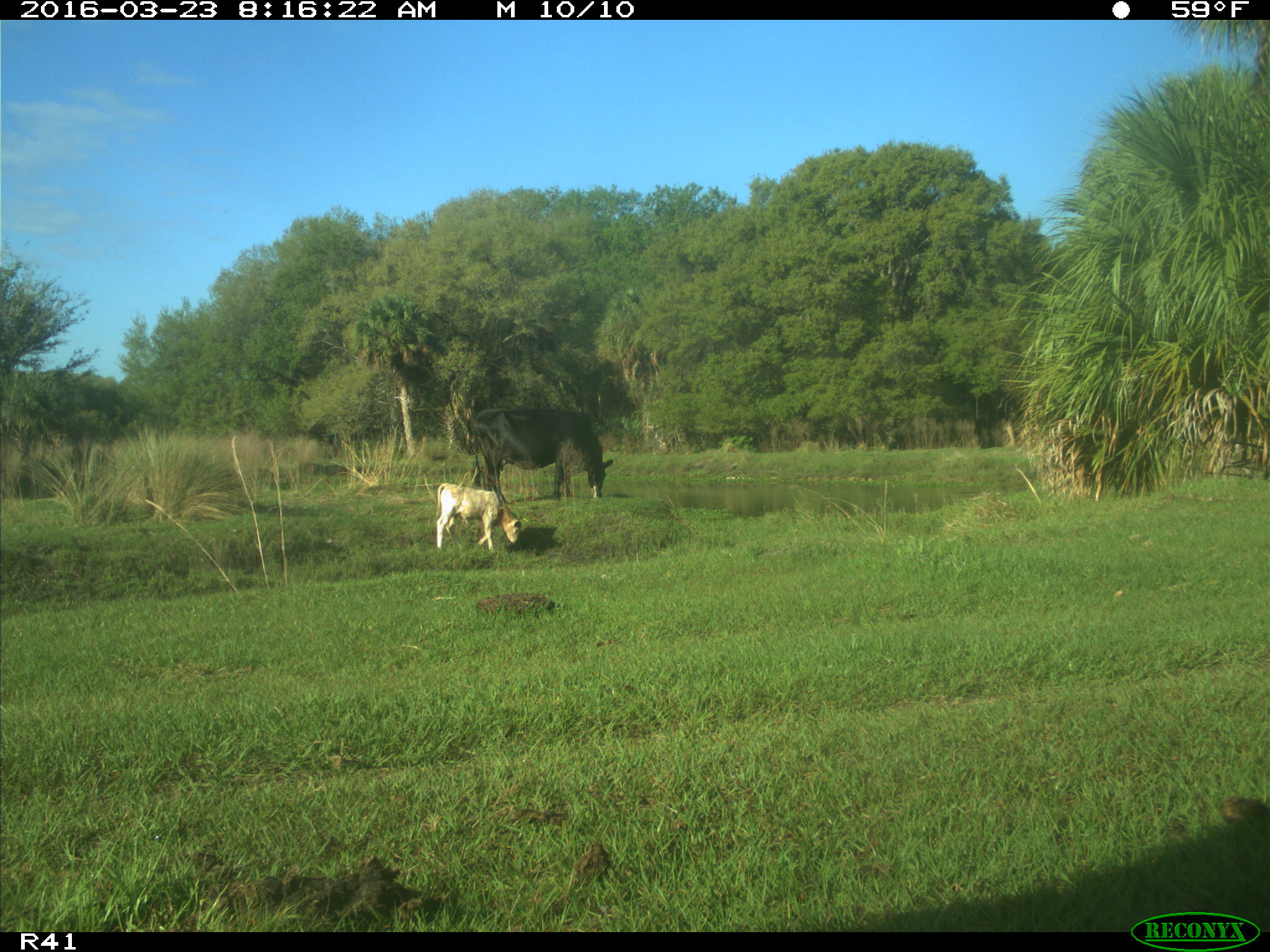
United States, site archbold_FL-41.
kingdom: Animalia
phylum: Chordata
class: Mammalia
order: Artiodactyla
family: Bovidae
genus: Bos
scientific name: Bos taurus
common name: domestic cow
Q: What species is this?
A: Bos taurus (domestic cow).